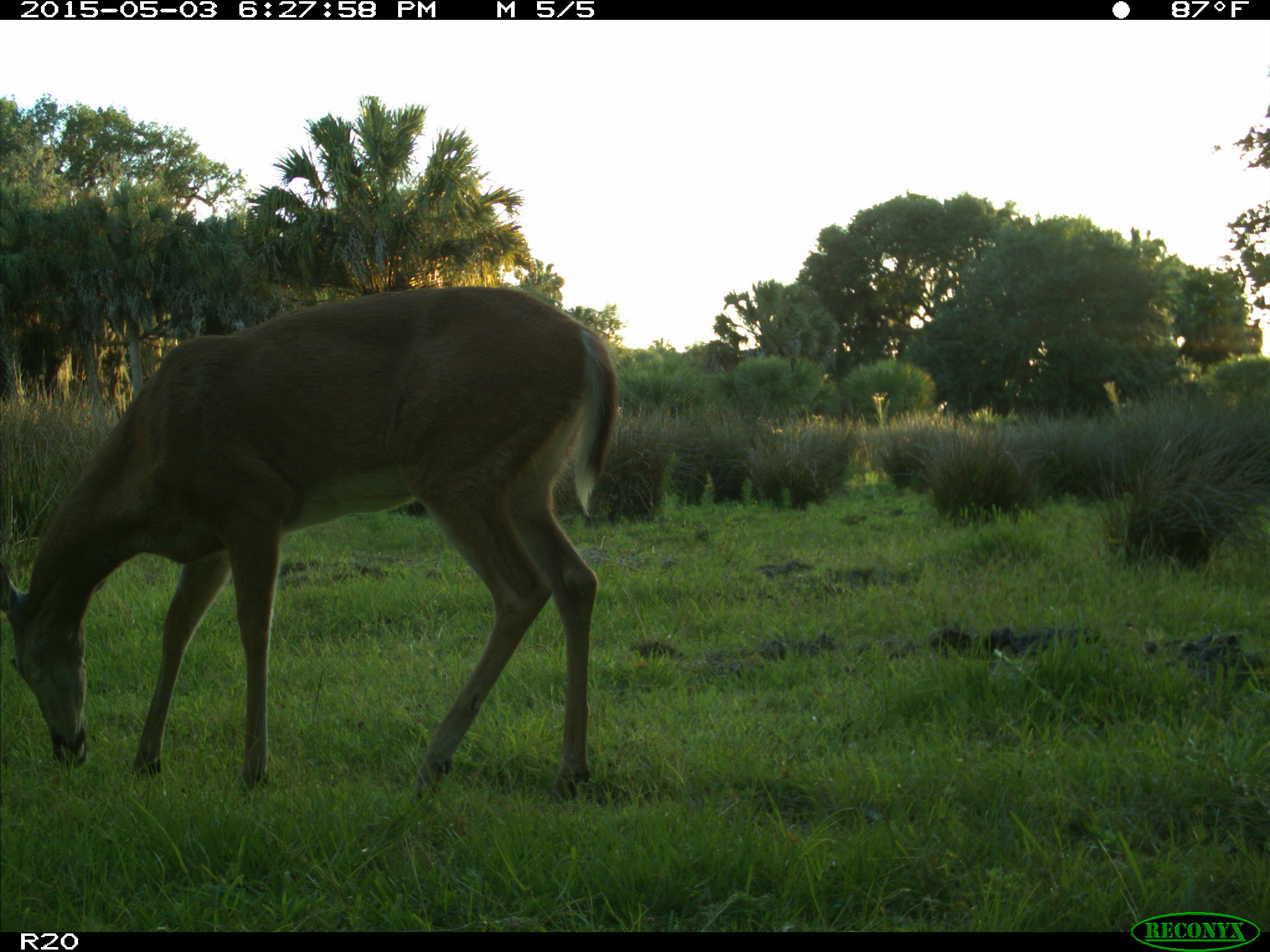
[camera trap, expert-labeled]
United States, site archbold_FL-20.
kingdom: Animalia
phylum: Chordata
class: Mammalia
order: Artiodactyla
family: Cervidae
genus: Odocoileus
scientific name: Odocoileus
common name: deer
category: unidentified deer